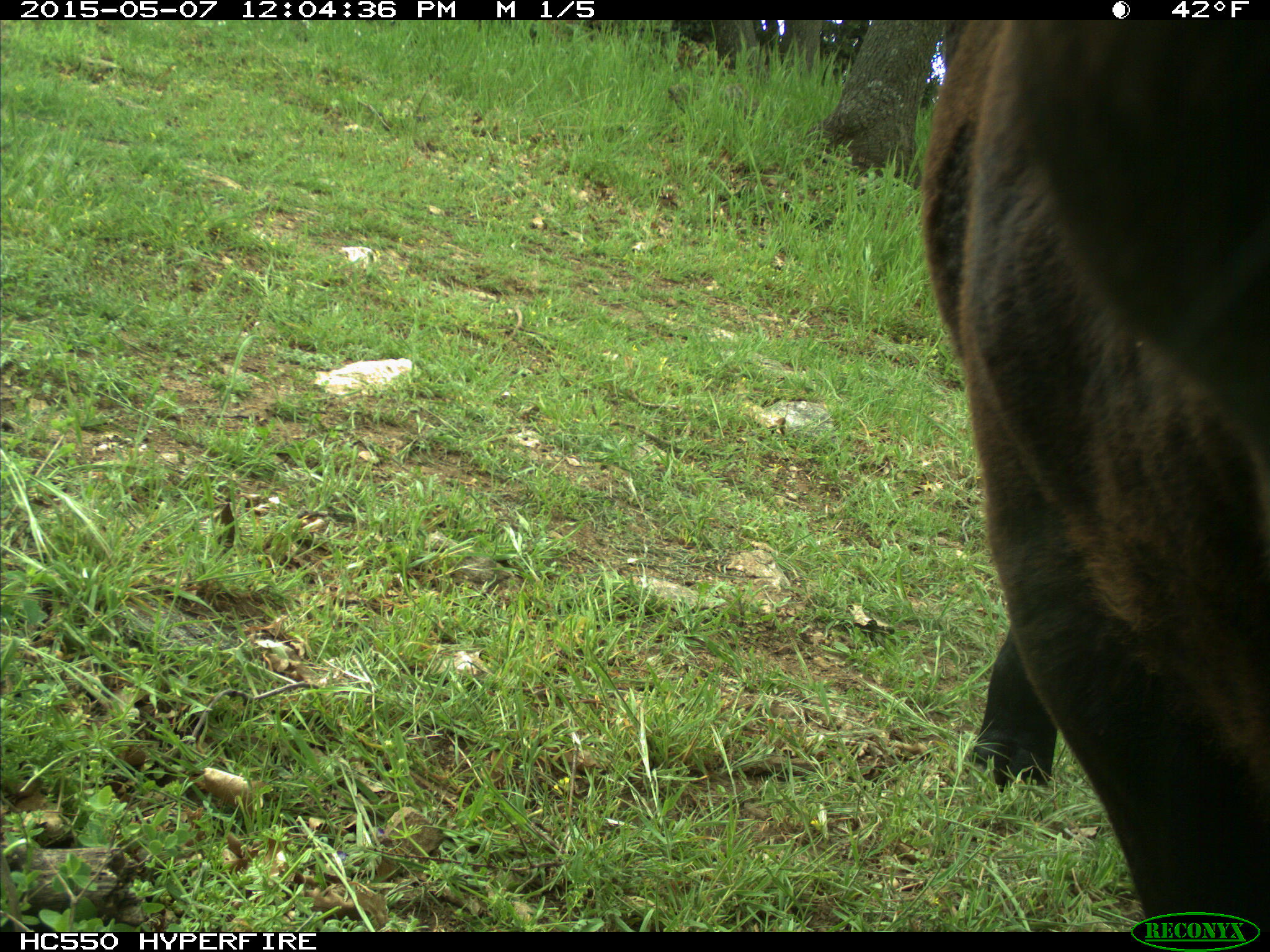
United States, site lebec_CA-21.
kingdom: Animalia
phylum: Chordata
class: Mammalia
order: Artiodactyla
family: Bovidae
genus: Bos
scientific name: Bos taurus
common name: domestic cow